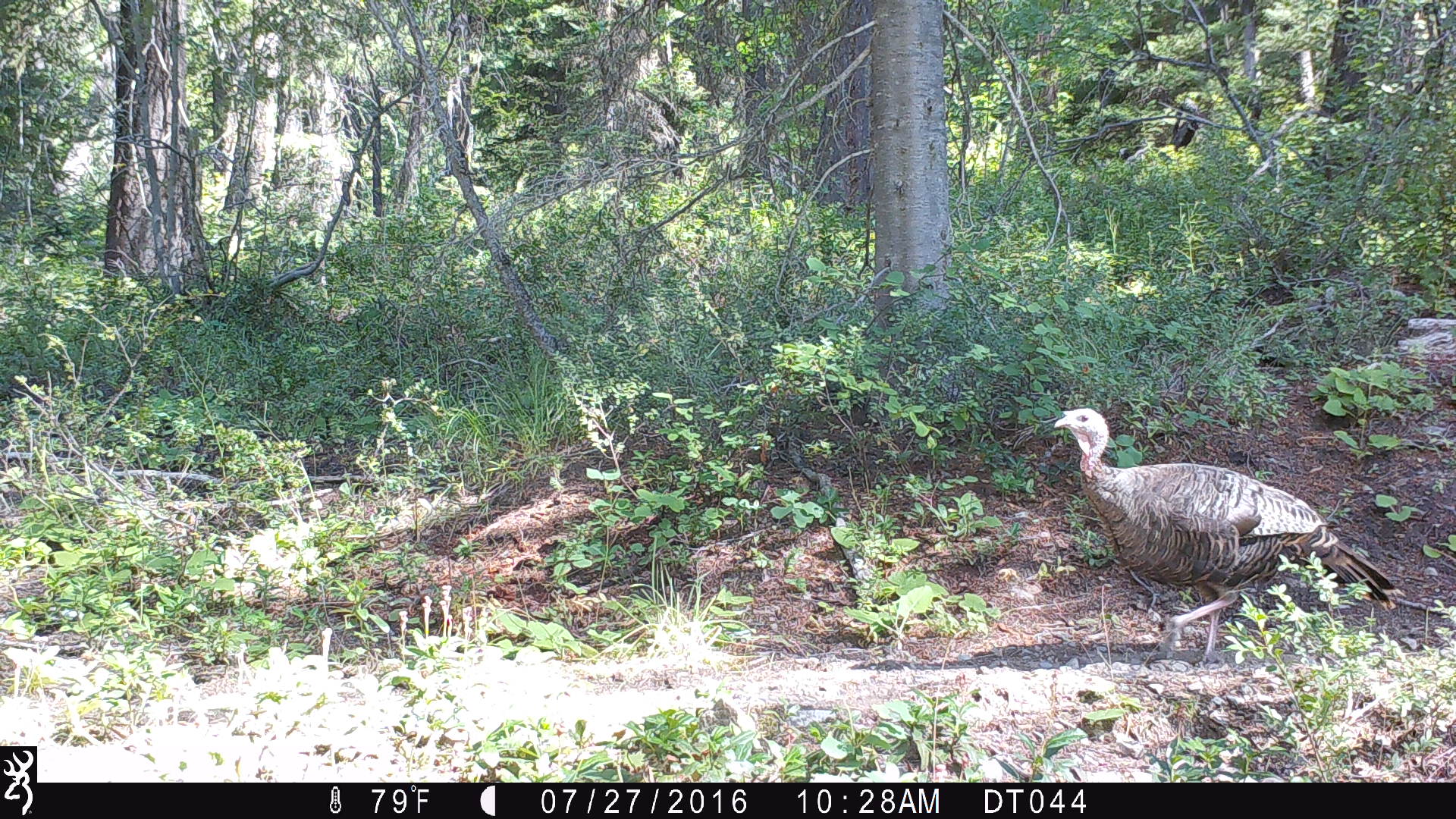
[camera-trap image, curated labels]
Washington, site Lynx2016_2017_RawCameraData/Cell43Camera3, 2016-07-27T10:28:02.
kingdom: Animalia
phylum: Chordata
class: Aves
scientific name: Aves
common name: birds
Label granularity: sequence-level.